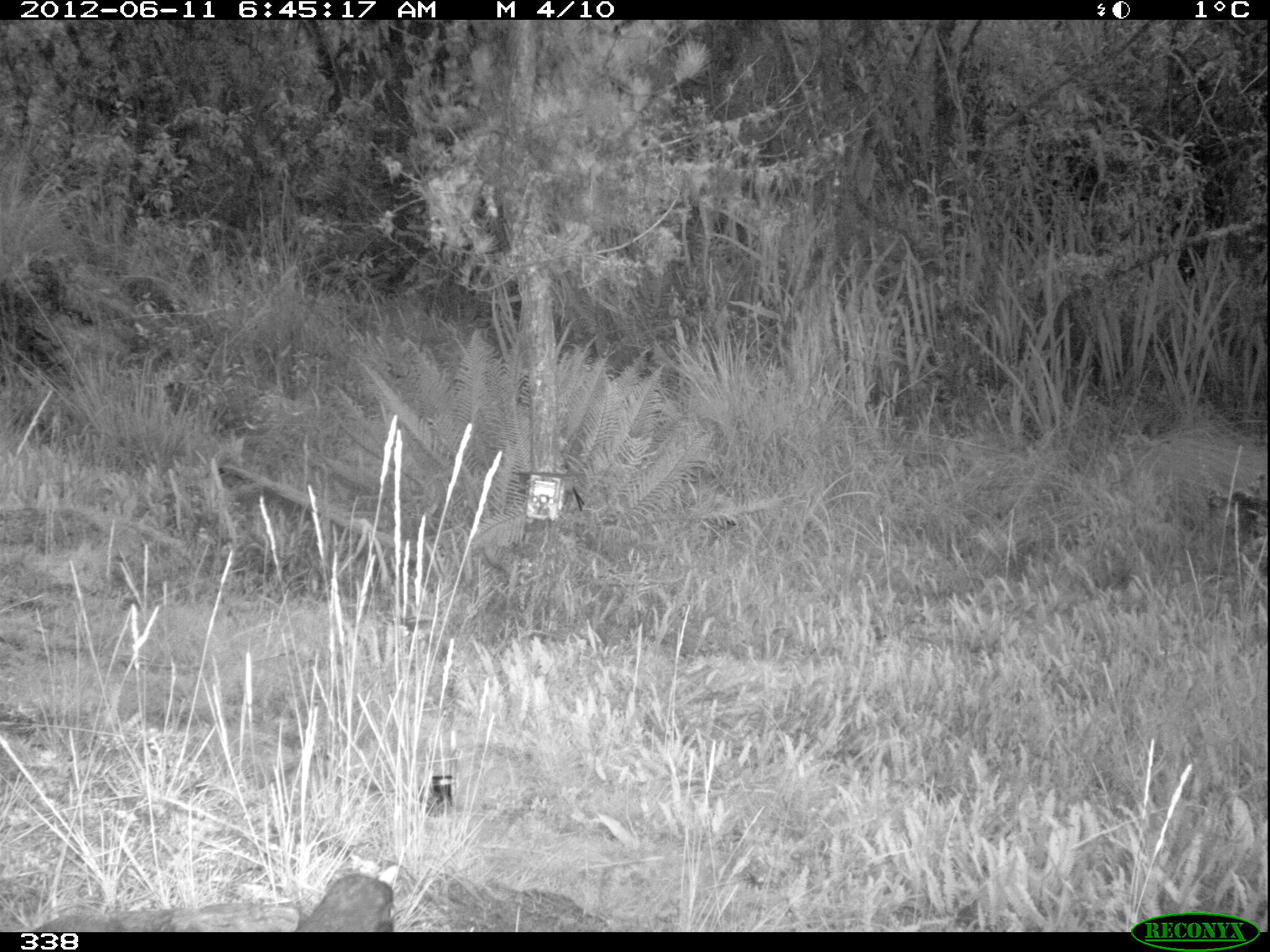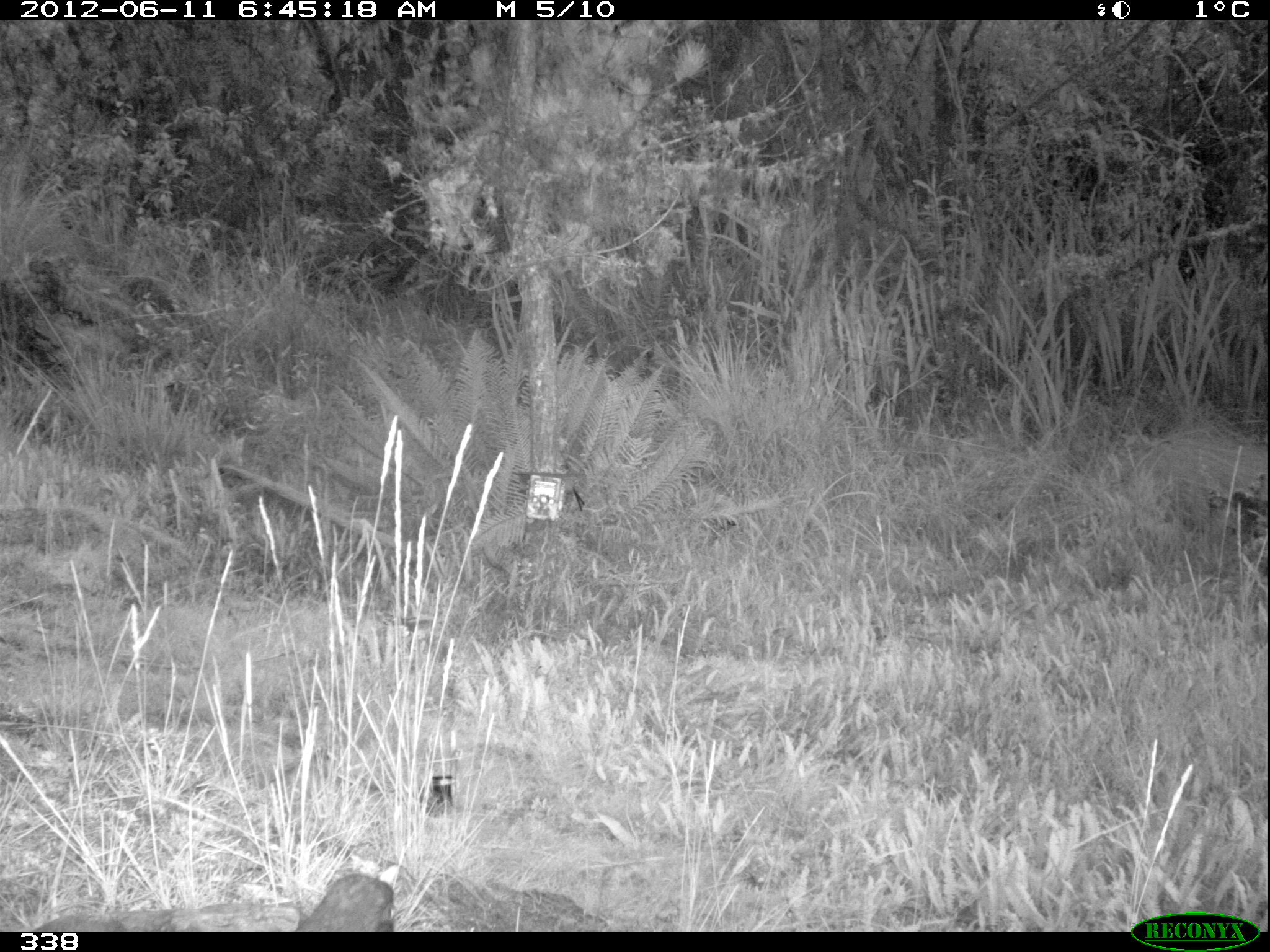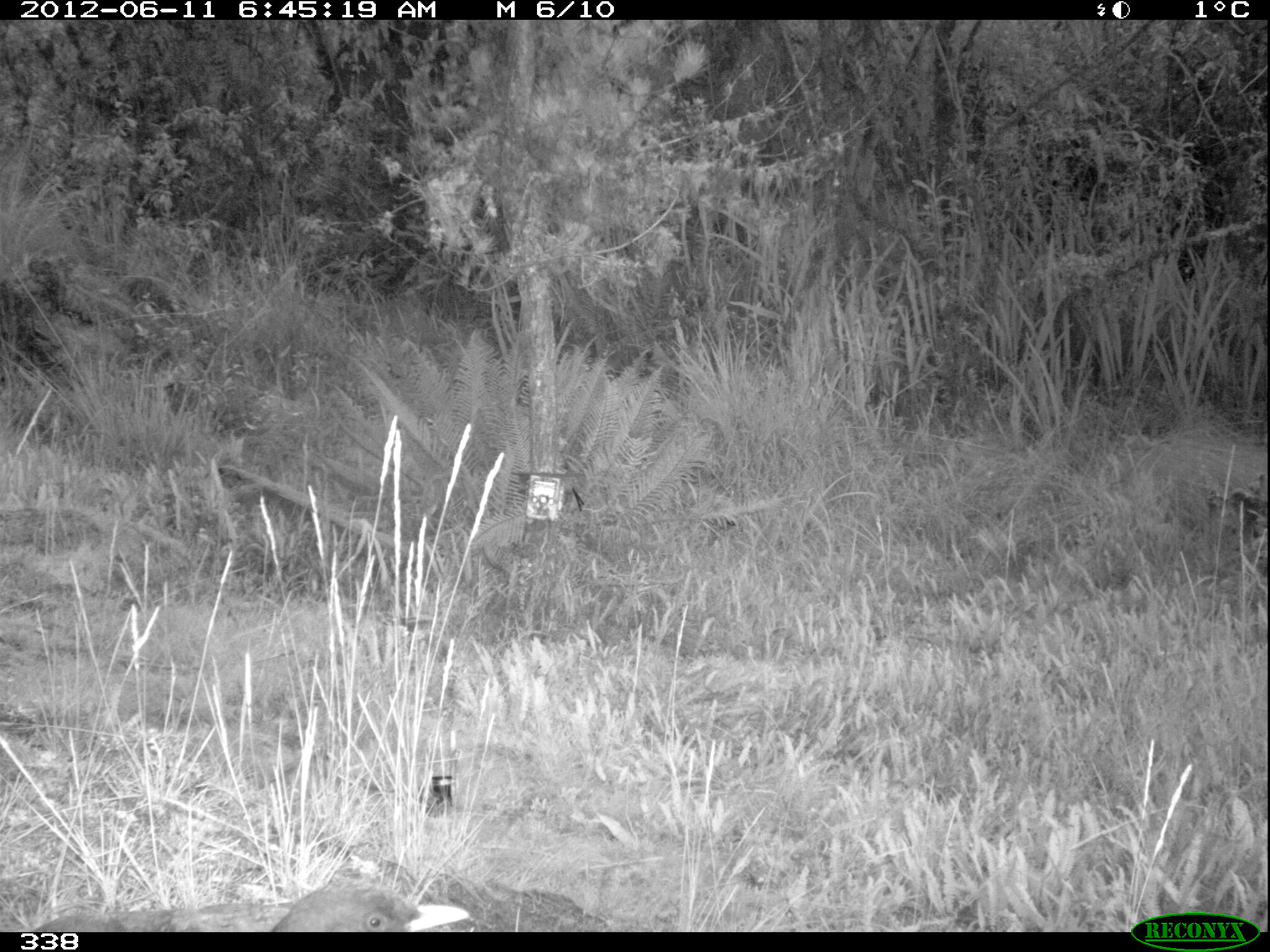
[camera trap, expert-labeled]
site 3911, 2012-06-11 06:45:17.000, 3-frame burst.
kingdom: Animalia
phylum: Chordata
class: Aves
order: Passeriformes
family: Turdidae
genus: Turdus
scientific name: Turdus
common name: true thrushes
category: turdus sp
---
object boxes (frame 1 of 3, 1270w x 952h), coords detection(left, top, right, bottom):
turdus sp: detection(293, 864, 398, 932)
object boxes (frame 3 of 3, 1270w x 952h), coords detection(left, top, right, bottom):
turdus sp: detection(270, 878, 469, 932)